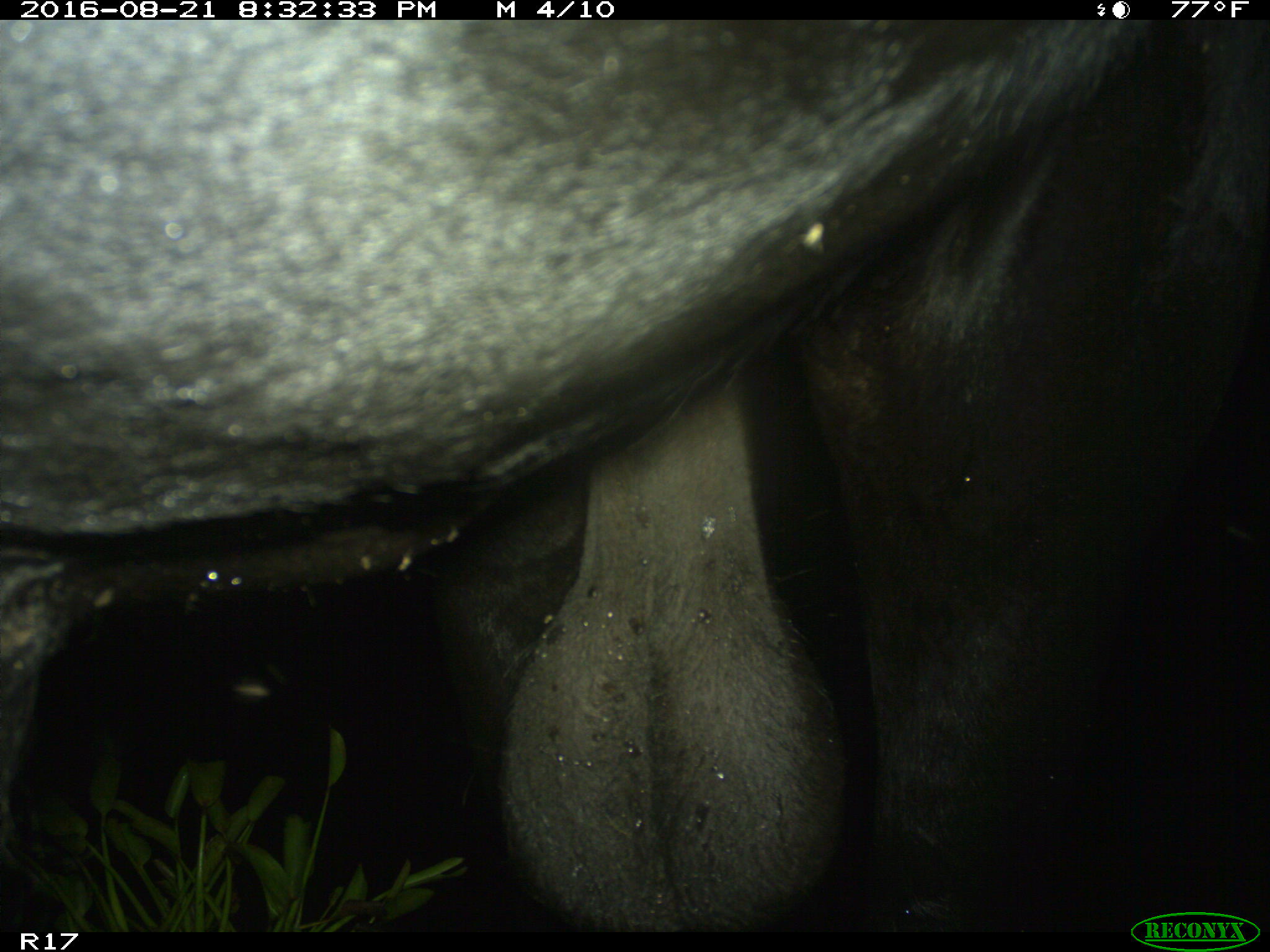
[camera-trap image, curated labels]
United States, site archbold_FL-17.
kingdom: Animalia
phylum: Chordata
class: Mammalia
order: Artiodactyla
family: Bovidae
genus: Bos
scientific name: Bos taurus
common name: domestic cow